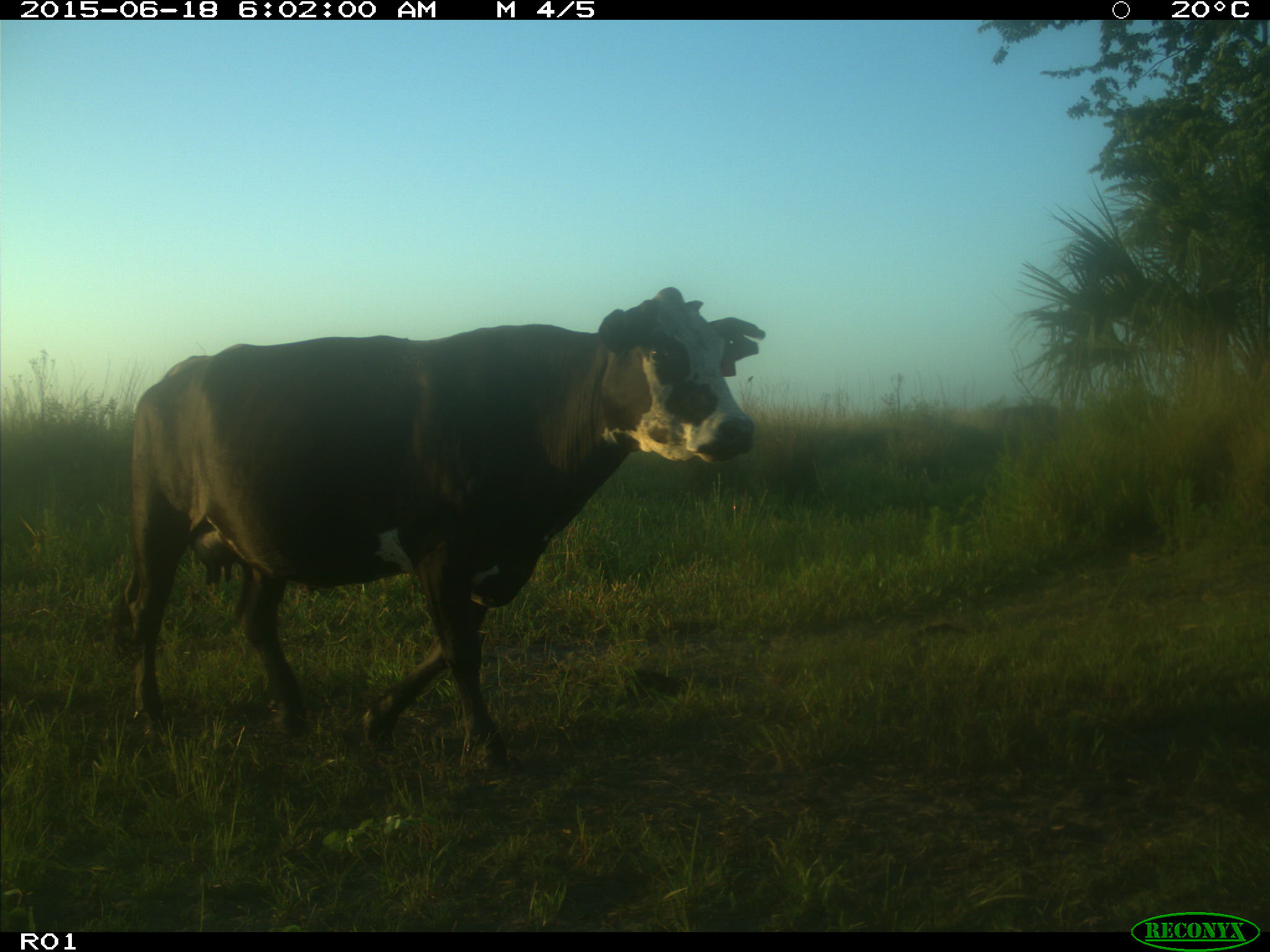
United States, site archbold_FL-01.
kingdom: Animalia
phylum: Chordata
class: Mammalia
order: Artiodactyla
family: Bovidae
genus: Bos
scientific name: Bos taurus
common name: domestic cow